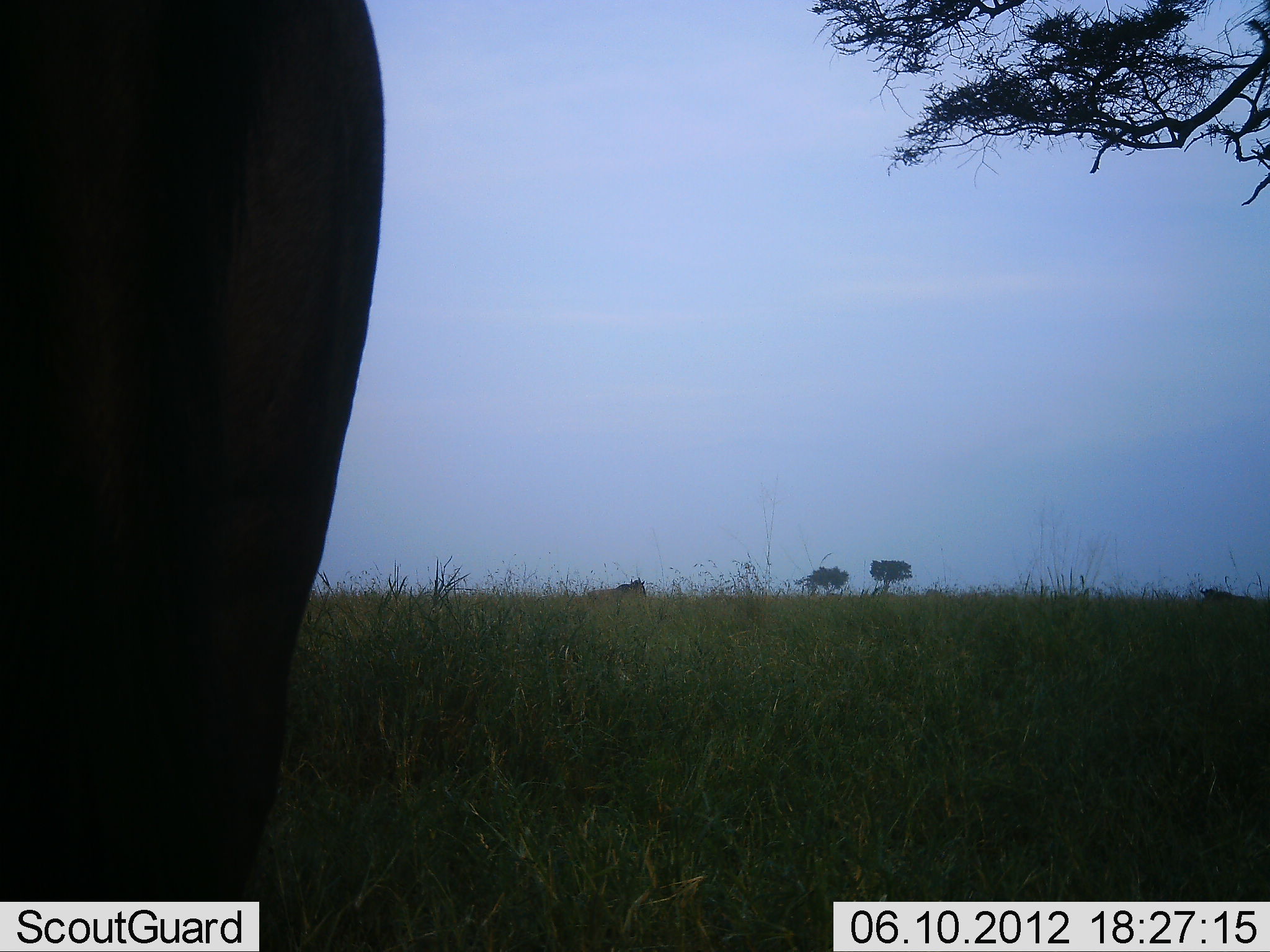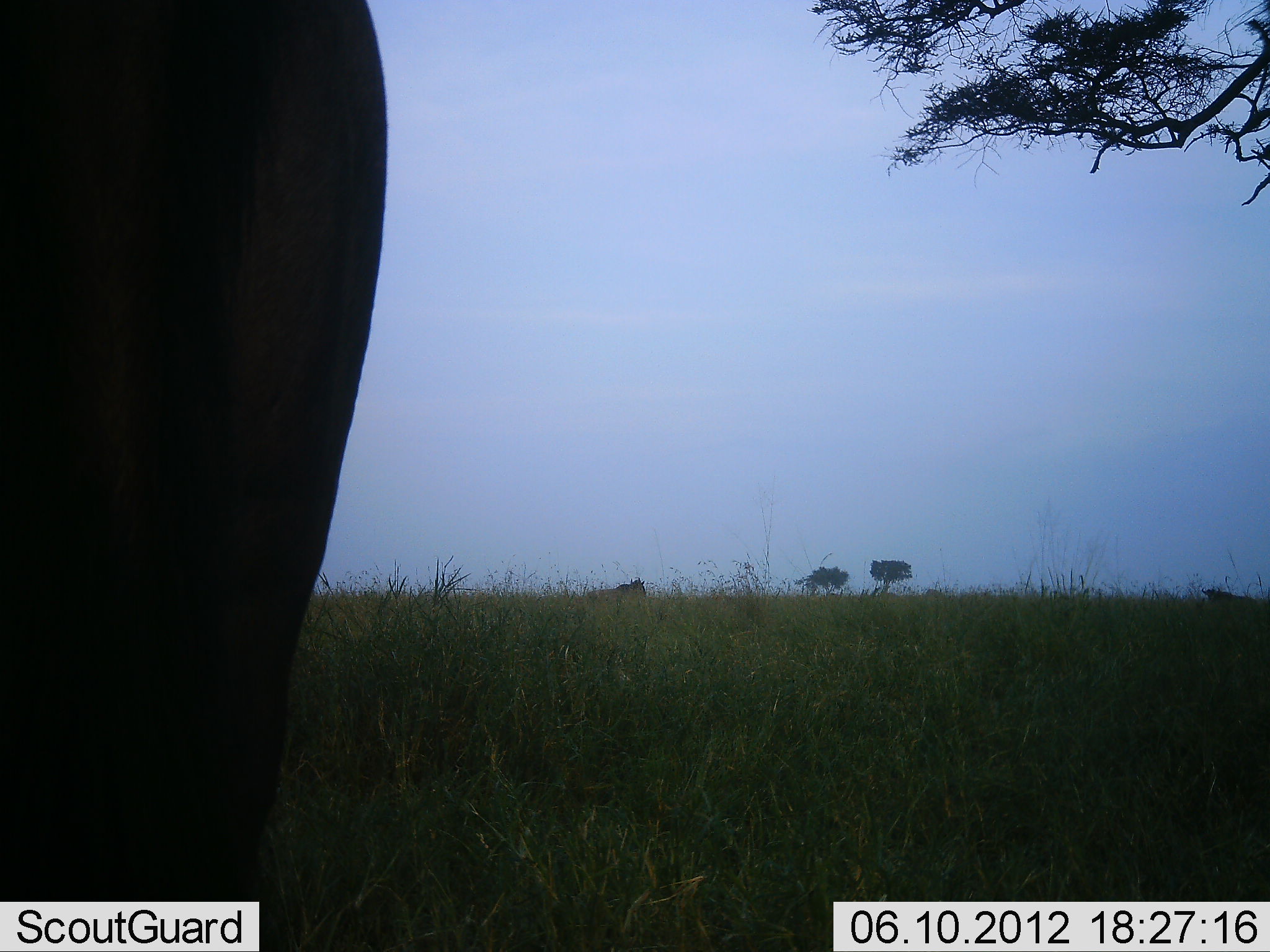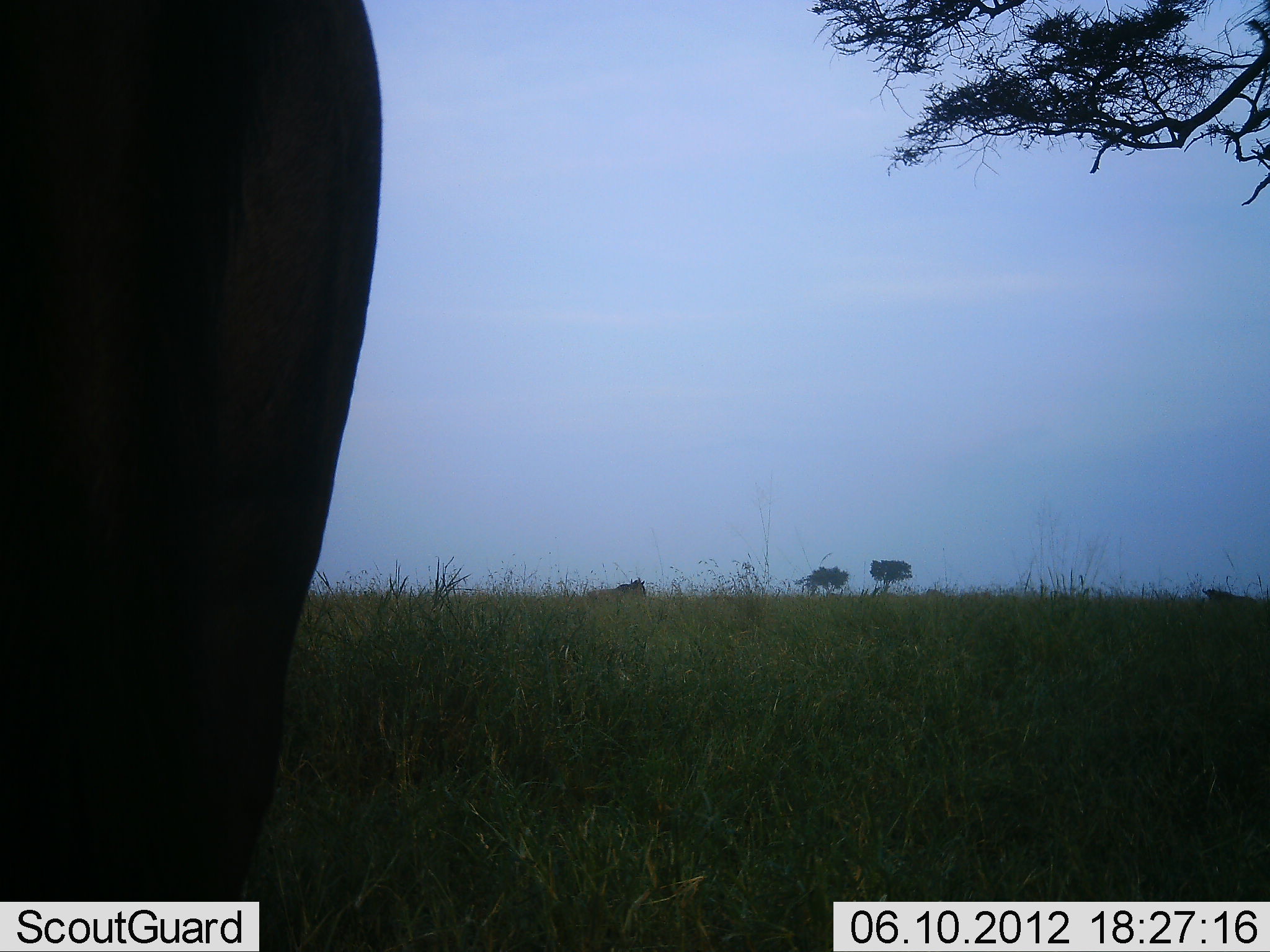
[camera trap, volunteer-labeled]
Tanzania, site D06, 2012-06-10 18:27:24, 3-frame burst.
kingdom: Animalia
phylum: Chordata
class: Mammalia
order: Artiodactyla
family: Bovidae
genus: Connochaetes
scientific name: Connochaetes taurinus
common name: blue wildebeest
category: wildebeest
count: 3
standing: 100%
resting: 11%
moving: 0%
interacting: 0%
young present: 0%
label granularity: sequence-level